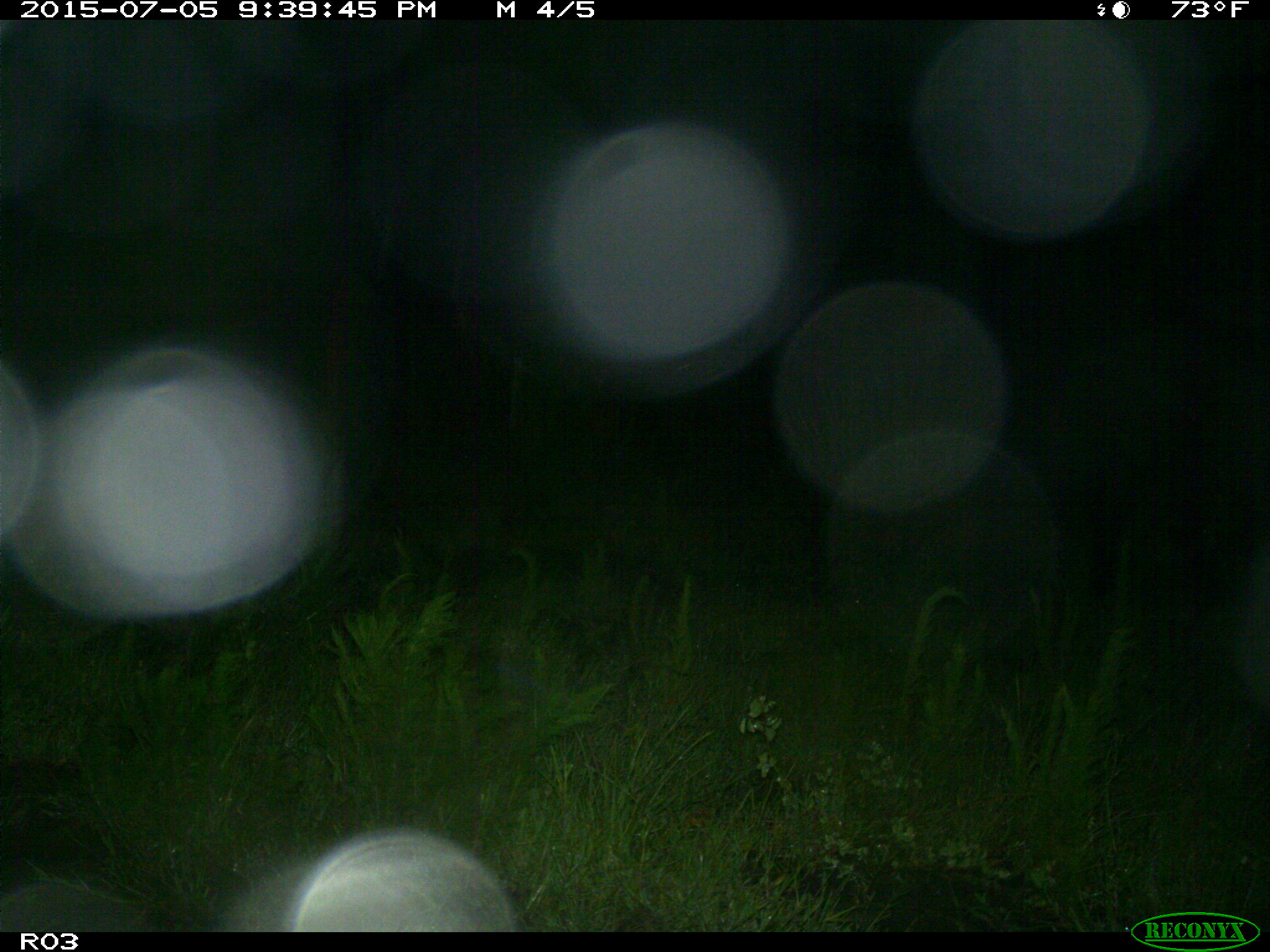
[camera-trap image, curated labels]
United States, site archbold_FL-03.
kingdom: Animalia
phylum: Chordata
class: Mammalia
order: Artiodactyla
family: Bovidae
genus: Bos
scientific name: Bos taurus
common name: domestic cow